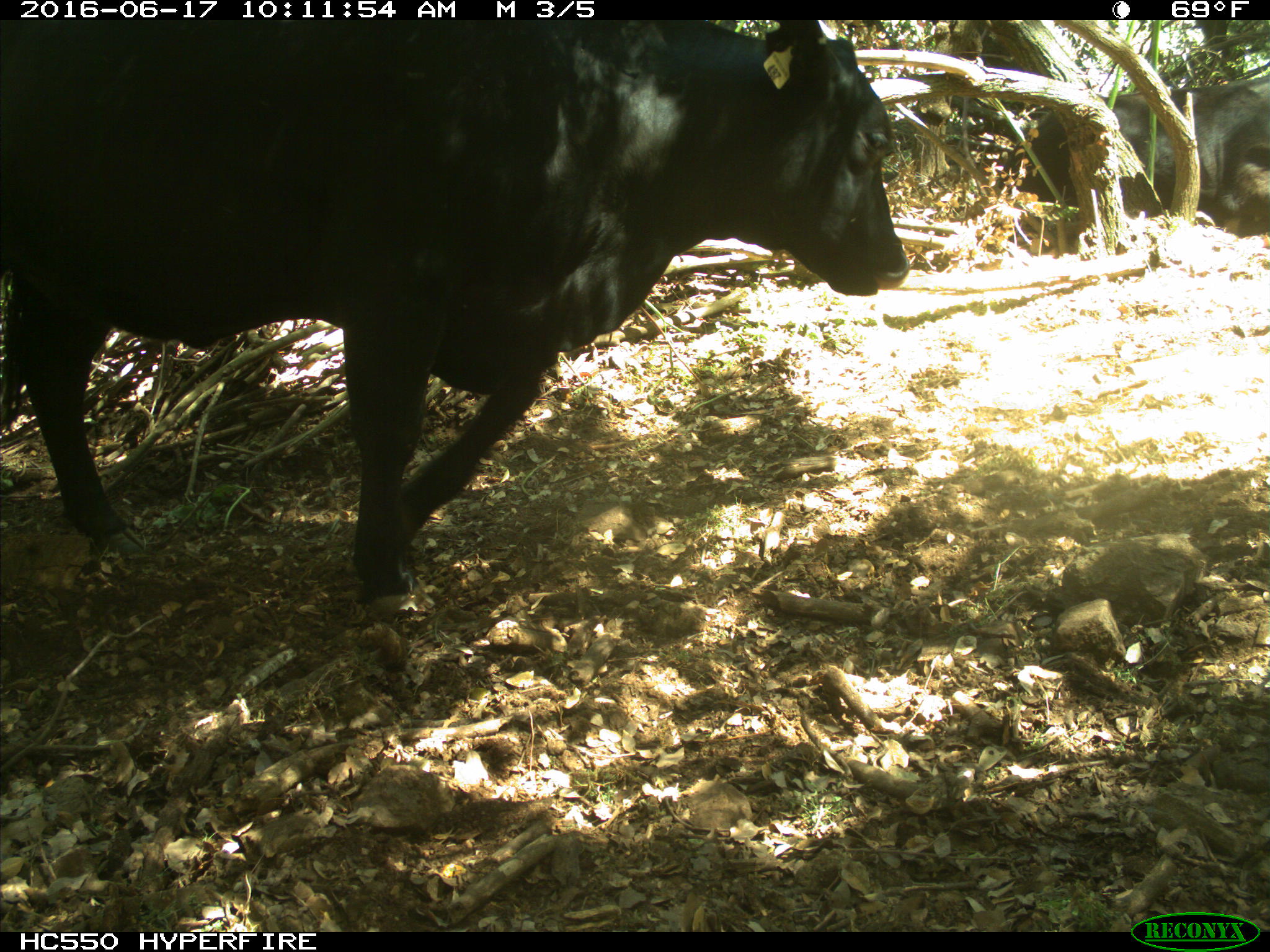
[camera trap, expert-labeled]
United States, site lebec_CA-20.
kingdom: Animalia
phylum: Chordata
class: Mammalia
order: Artiodactyla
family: Bovidae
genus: Bos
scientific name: Bos taurus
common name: domestic cow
Bos taurus (domestic cow).